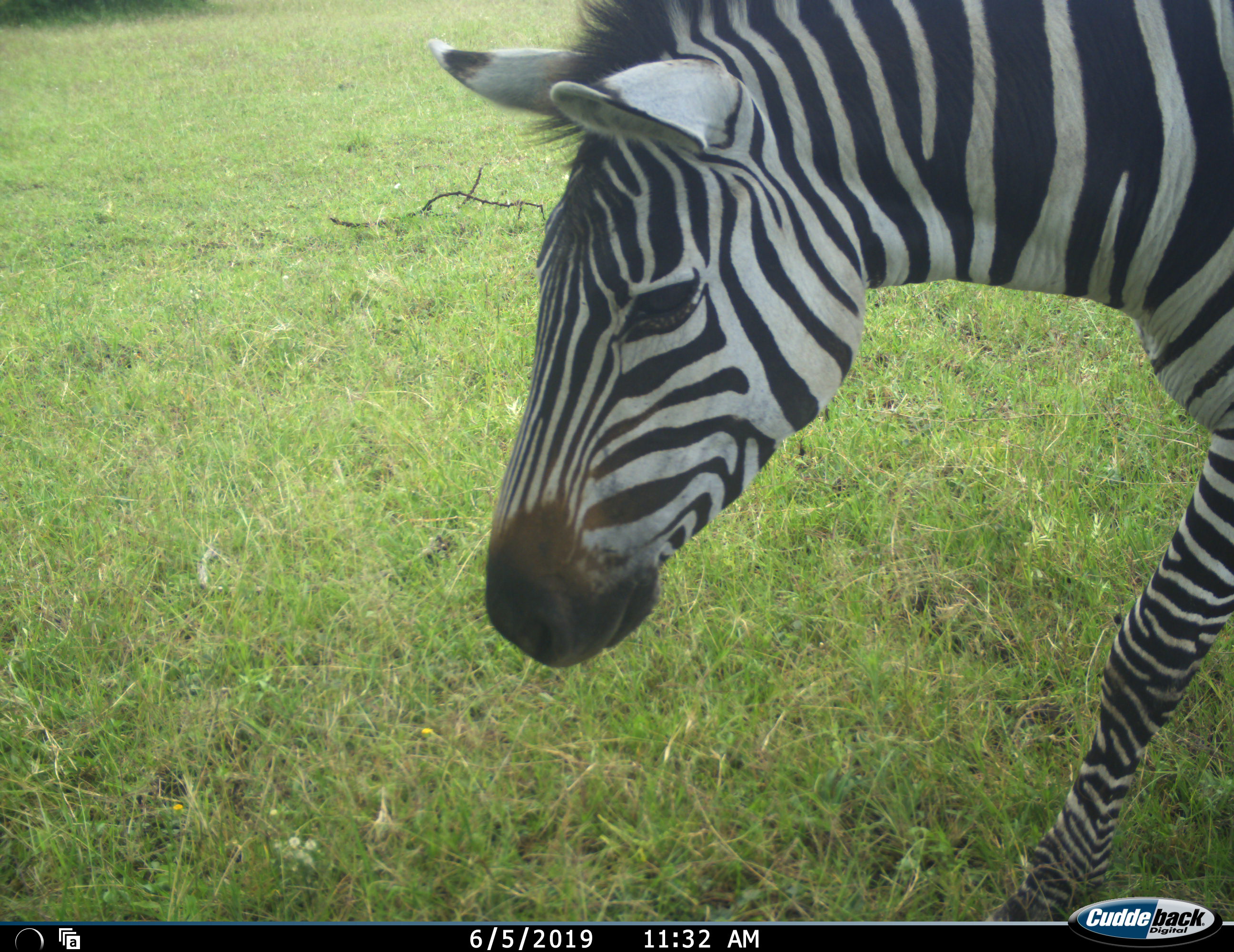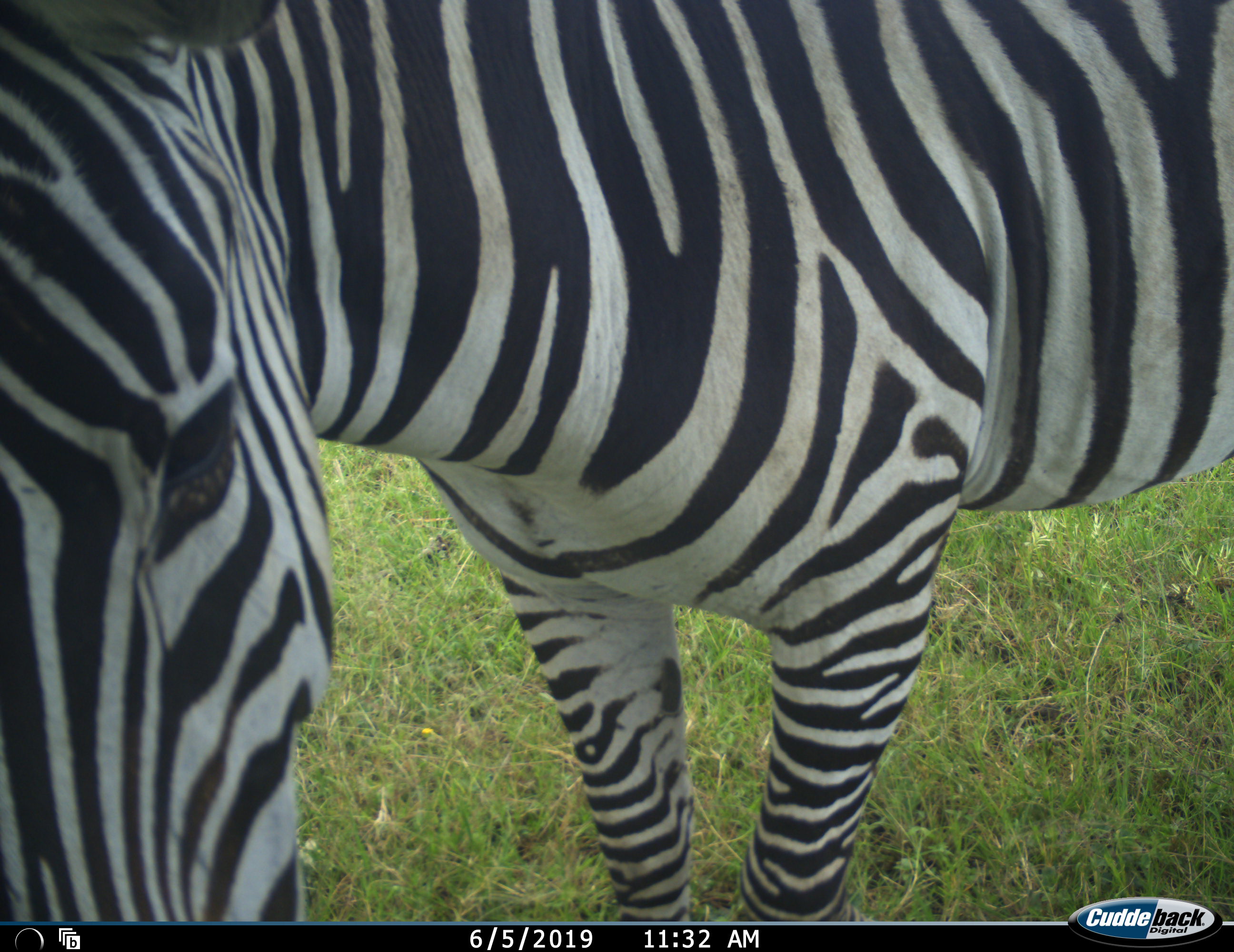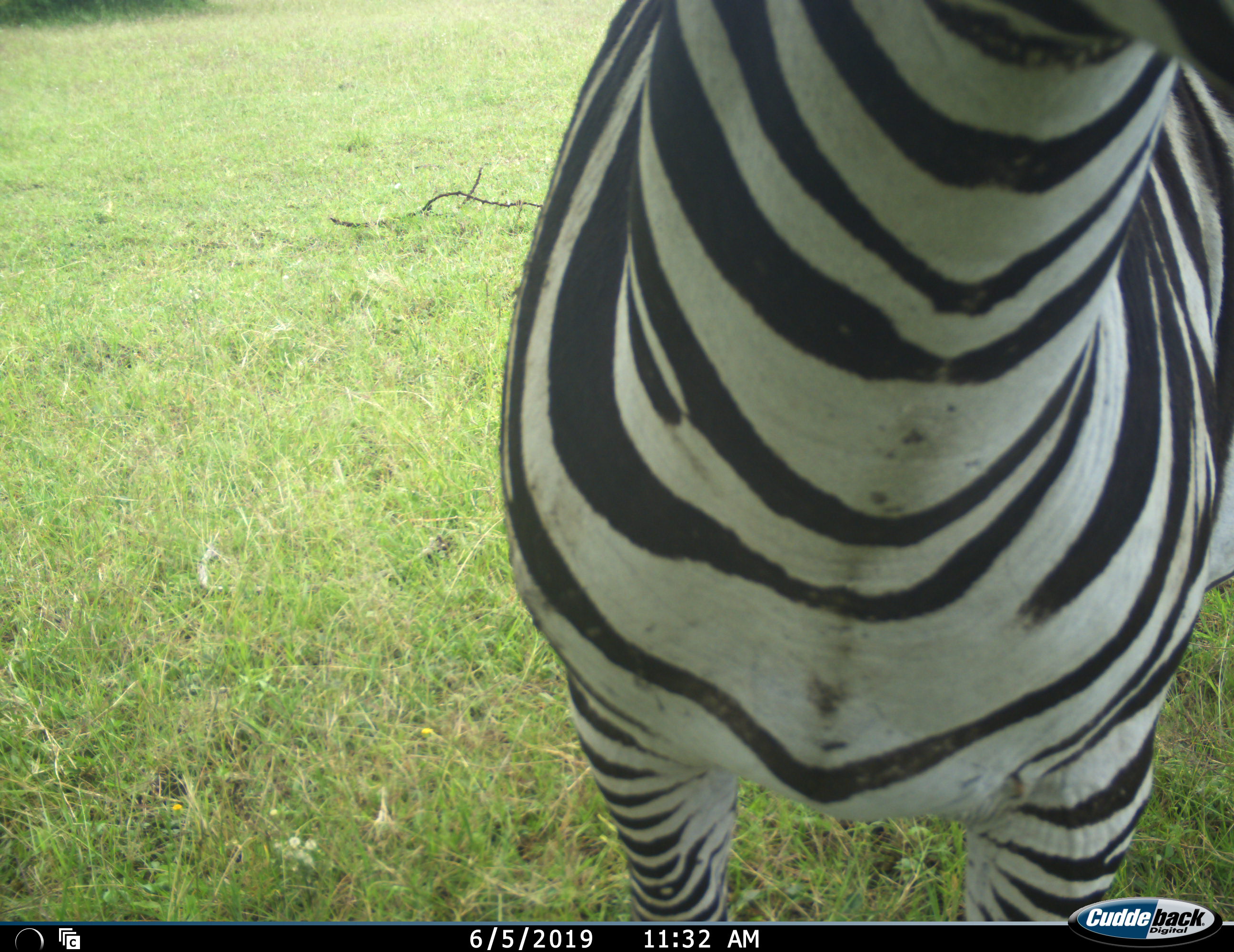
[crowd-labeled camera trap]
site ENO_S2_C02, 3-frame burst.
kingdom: Animalia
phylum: Chordata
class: Mammalia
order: Perissodactyla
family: Equidae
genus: Equus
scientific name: Equus quagga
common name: plains zebra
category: zebraplains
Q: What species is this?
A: Zebraplains (plains zebra) (Equus quagga).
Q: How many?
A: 1.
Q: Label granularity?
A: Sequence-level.